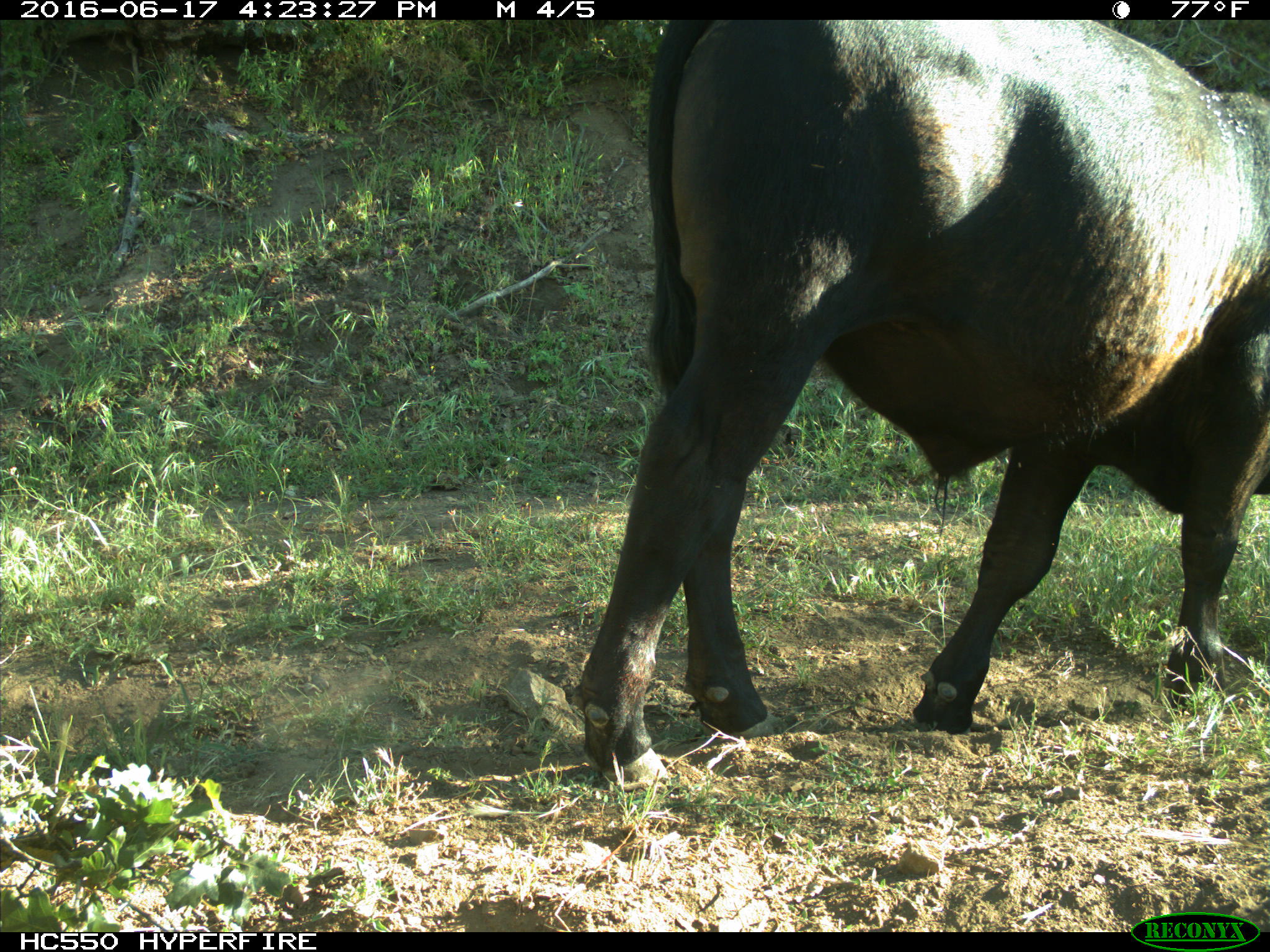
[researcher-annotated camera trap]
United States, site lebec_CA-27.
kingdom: Animalia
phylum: Chordata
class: Mammalia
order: Artiodactyla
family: Bovidae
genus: Bos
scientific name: Bos taurus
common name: domestic cow